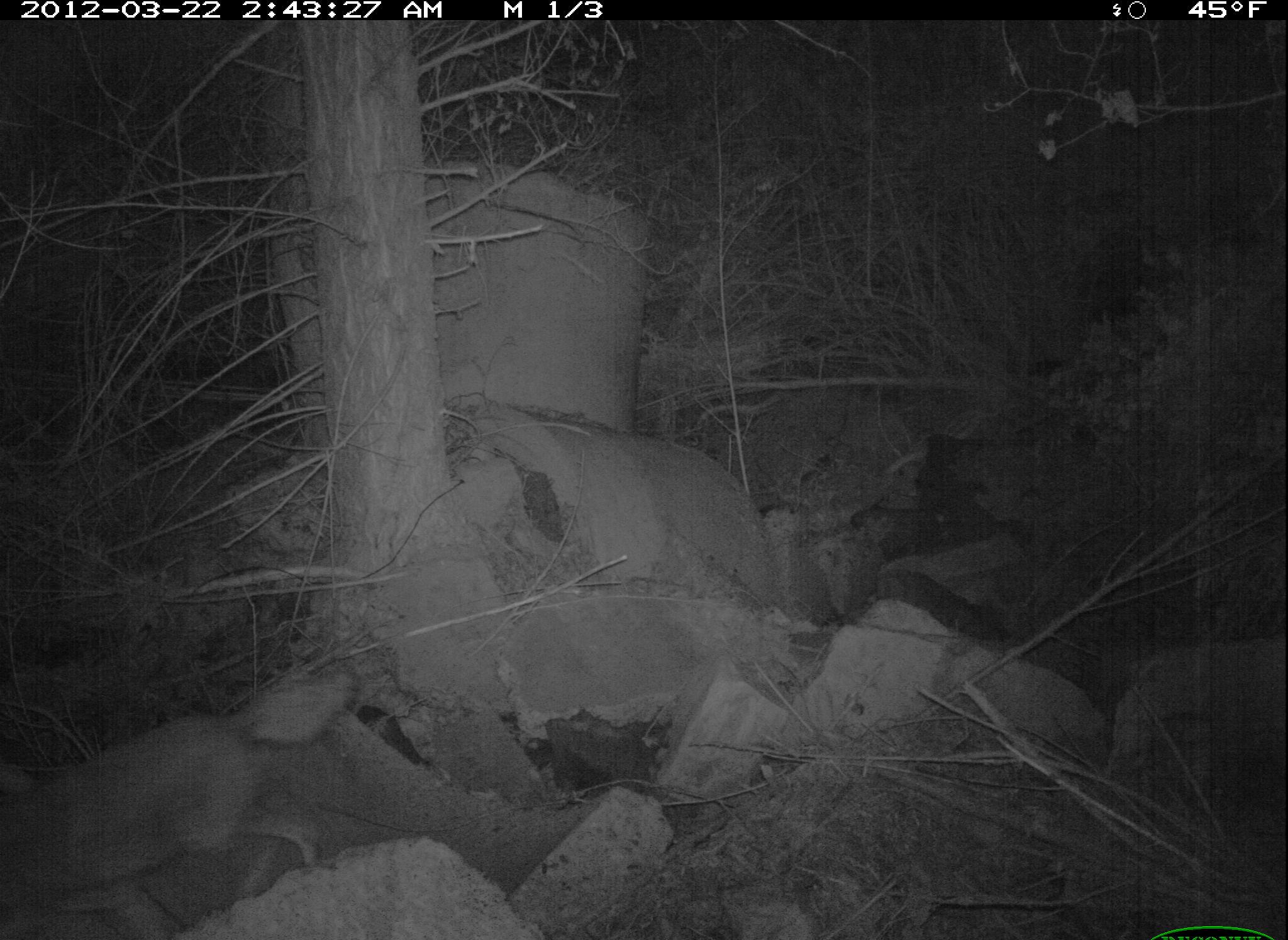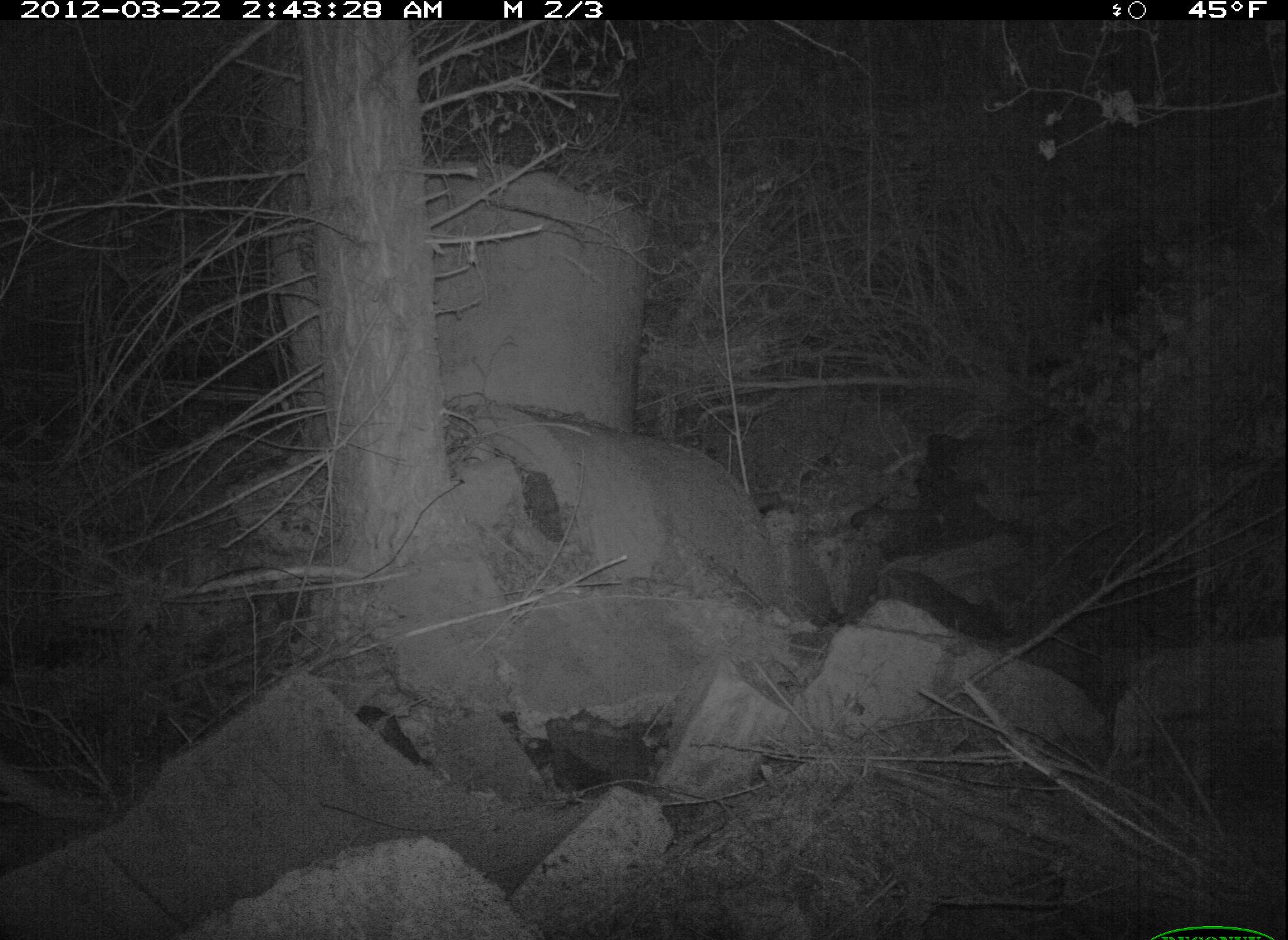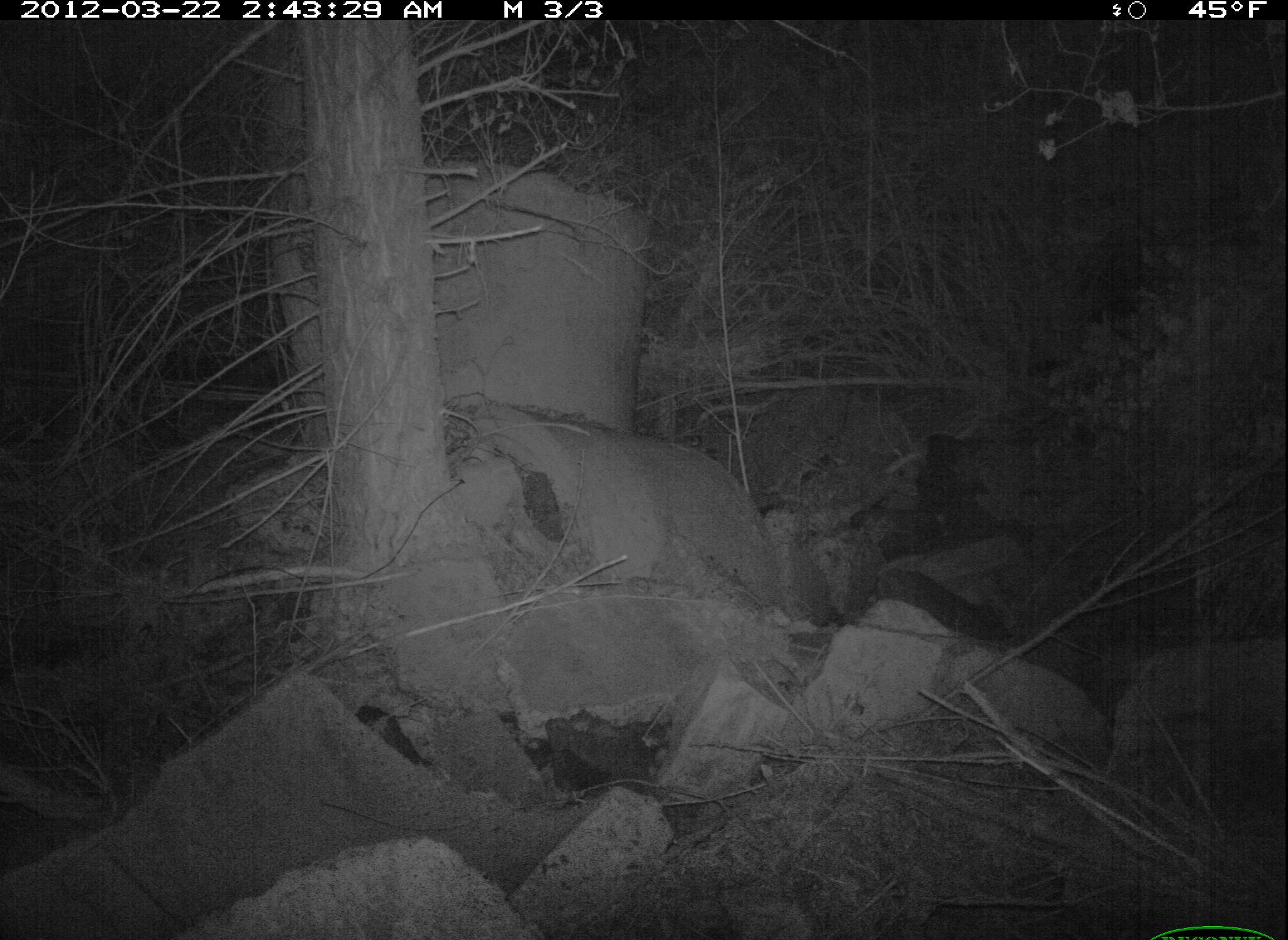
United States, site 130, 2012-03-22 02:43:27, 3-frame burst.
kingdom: Animalia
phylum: Chordata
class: Mammalia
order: Carnivora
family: Canidae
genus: Canis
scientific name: Canis latrans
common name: coyote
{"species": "coyote (Canis latrans)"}